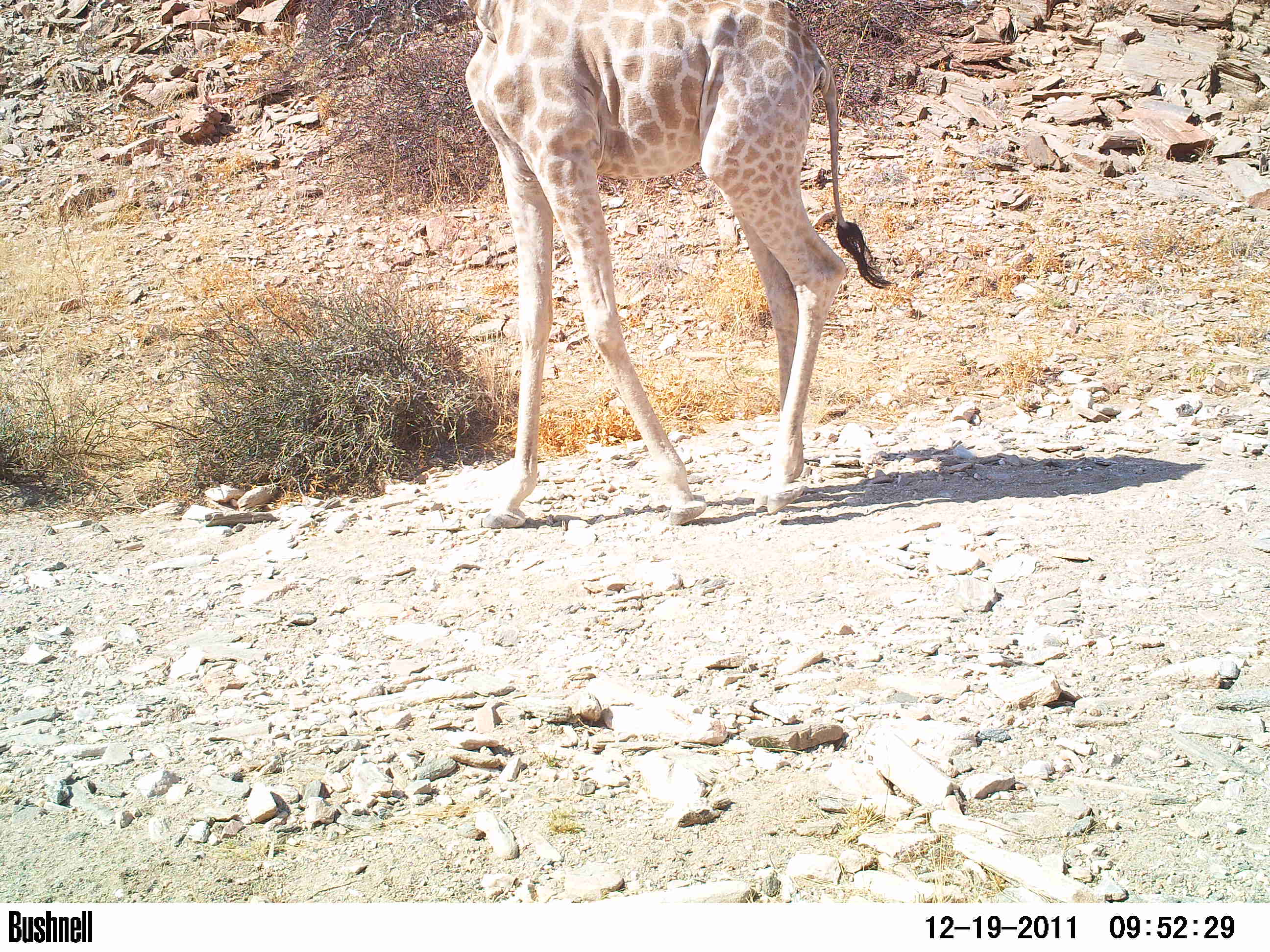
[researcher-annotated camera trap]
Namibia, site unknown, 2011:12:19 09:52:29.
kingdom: Animalia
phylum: Chordata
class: Mammalia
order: Artiodactyla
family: Giraffidae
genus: Giraffa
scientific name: Giraffa camelopardalis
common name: giraffe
Giraffa camelopardalis (giraffe).